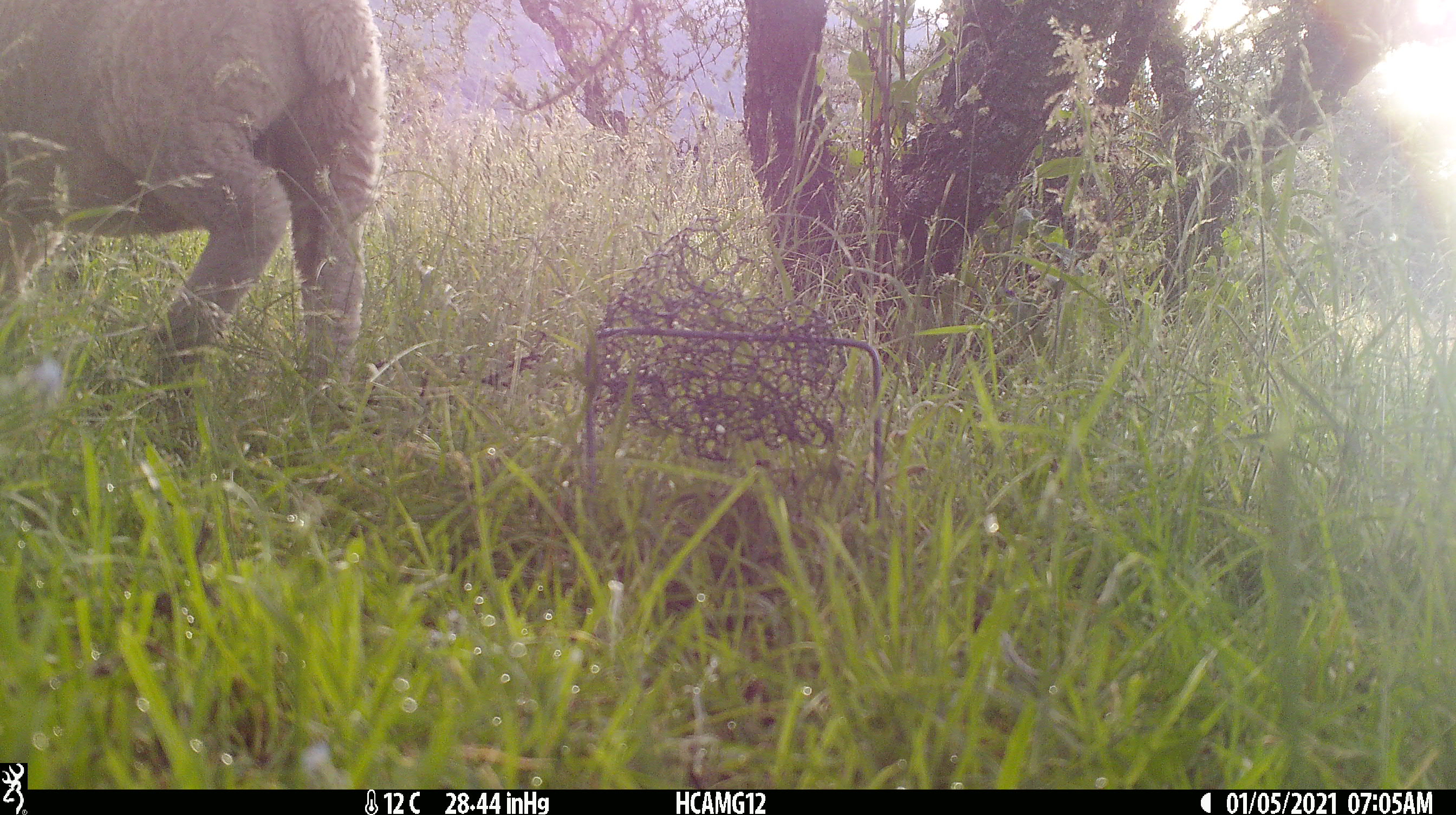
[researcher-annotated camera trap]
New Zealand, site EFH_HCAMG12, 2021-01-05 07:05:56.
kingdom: Animalia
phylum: Chordata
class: Mammalia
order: Artiodactyla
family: Bovidae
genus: Ovis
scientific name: Ovis aries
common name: domestic sheep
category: sheep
Sheep (domestic sheep) (Ovis aries).